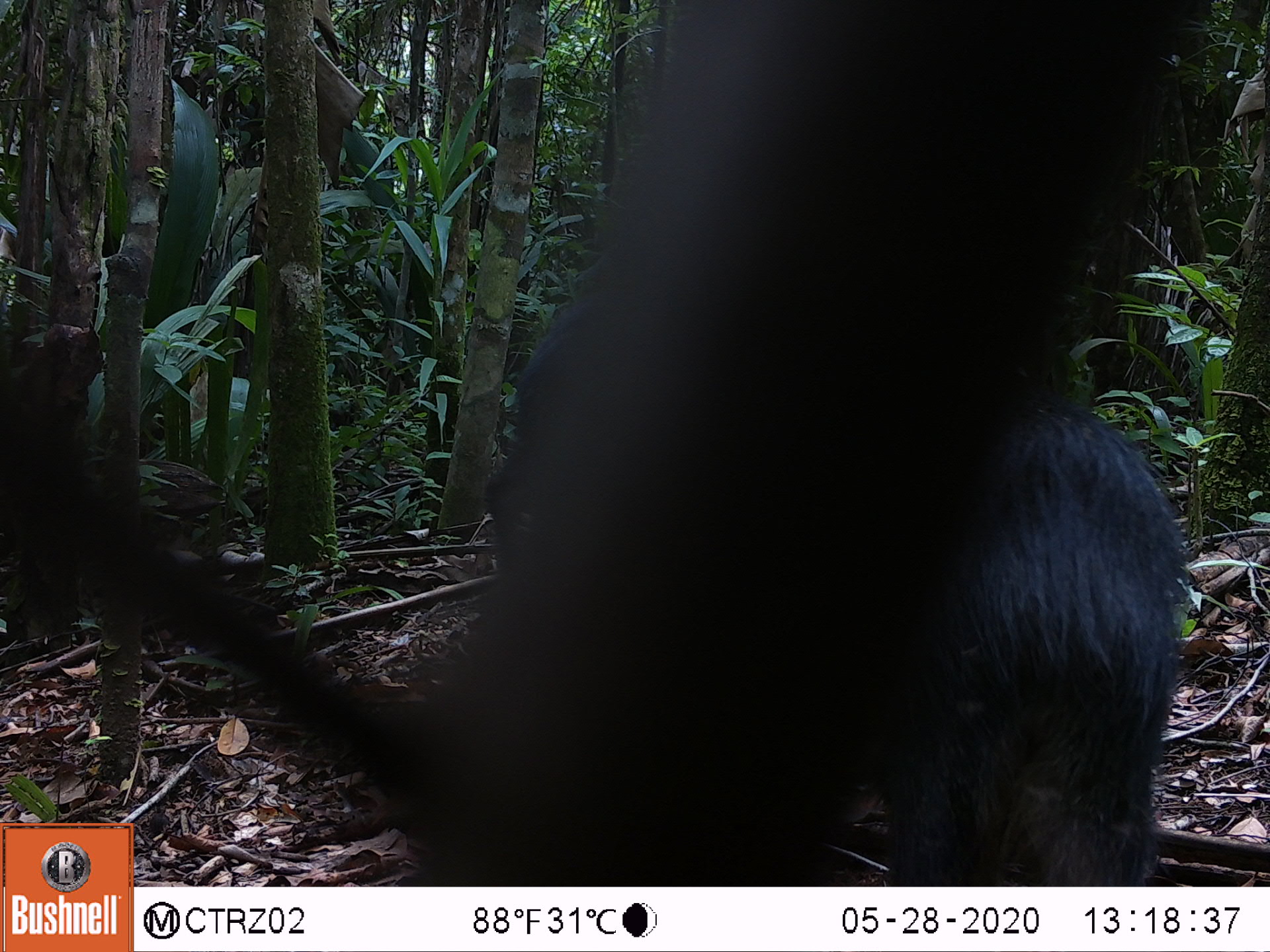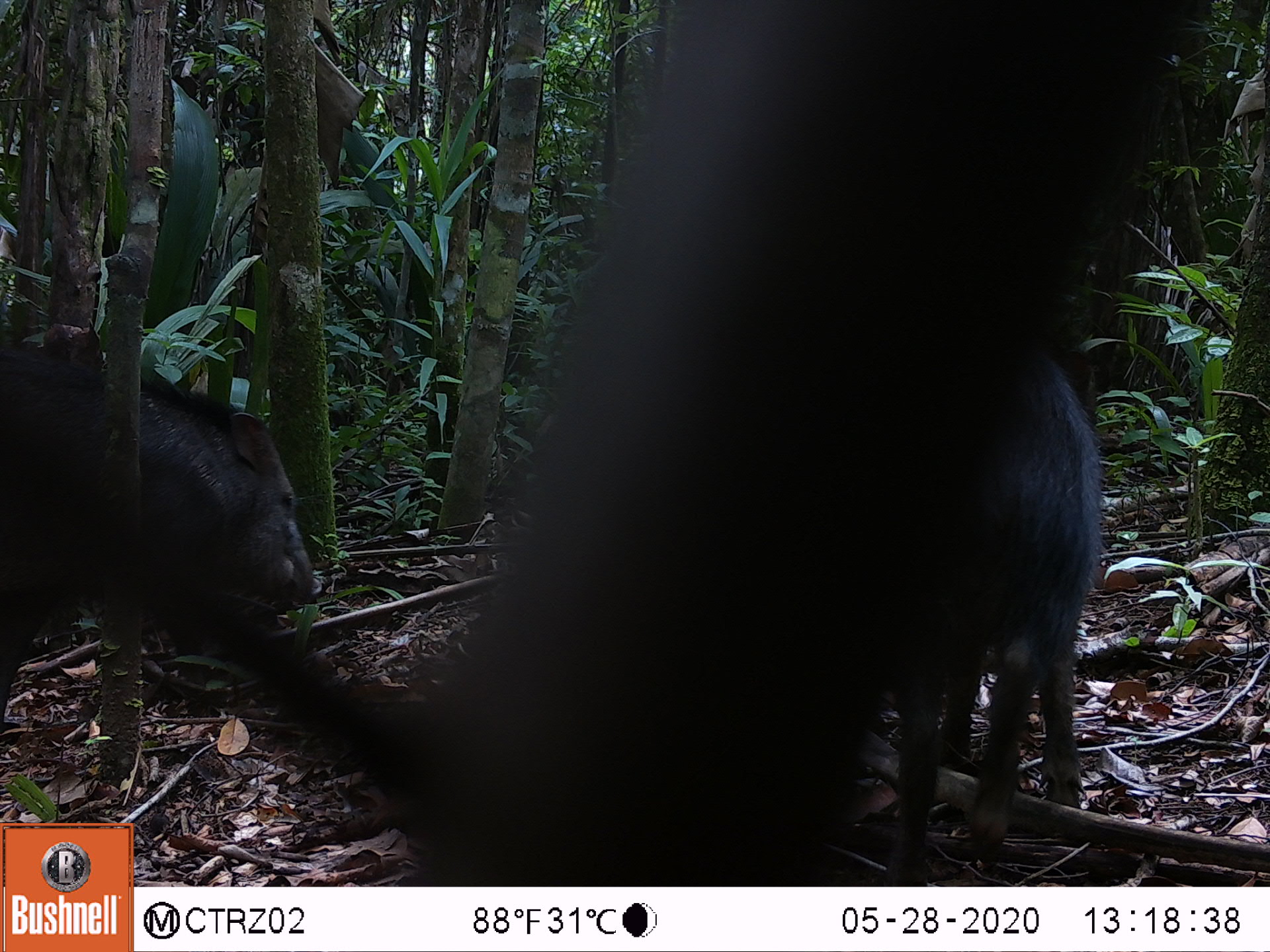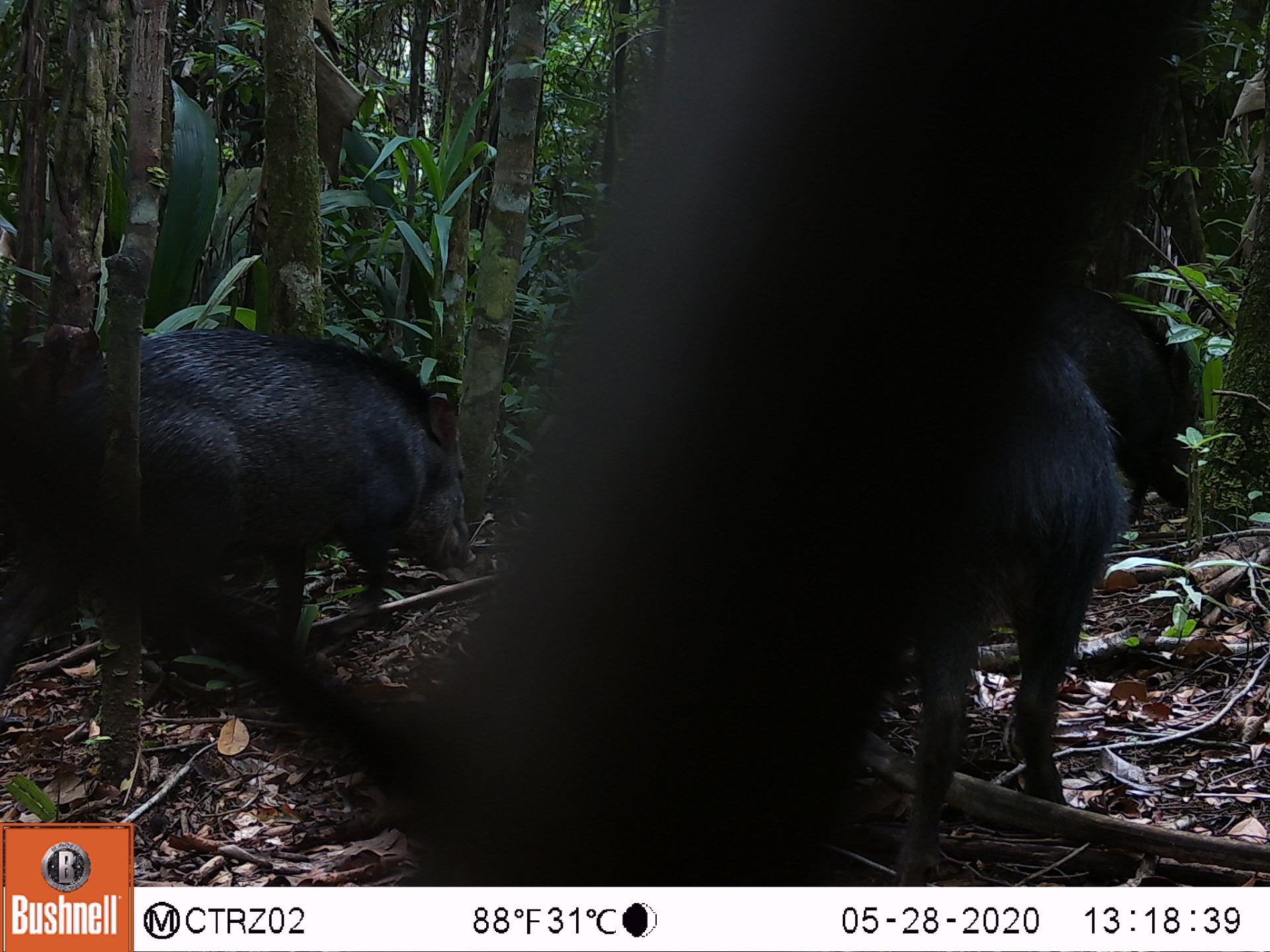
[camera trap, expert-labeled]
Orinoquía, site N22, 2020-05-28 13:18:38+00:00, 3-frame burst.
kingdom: Animalia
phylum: Chordata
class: Mammalia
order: Artiodactyla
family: Tayassuidae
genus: Pecari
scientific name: Pecari tajacu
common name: collared peccary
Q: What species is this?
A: Collared peccary (Pecari tajacu).